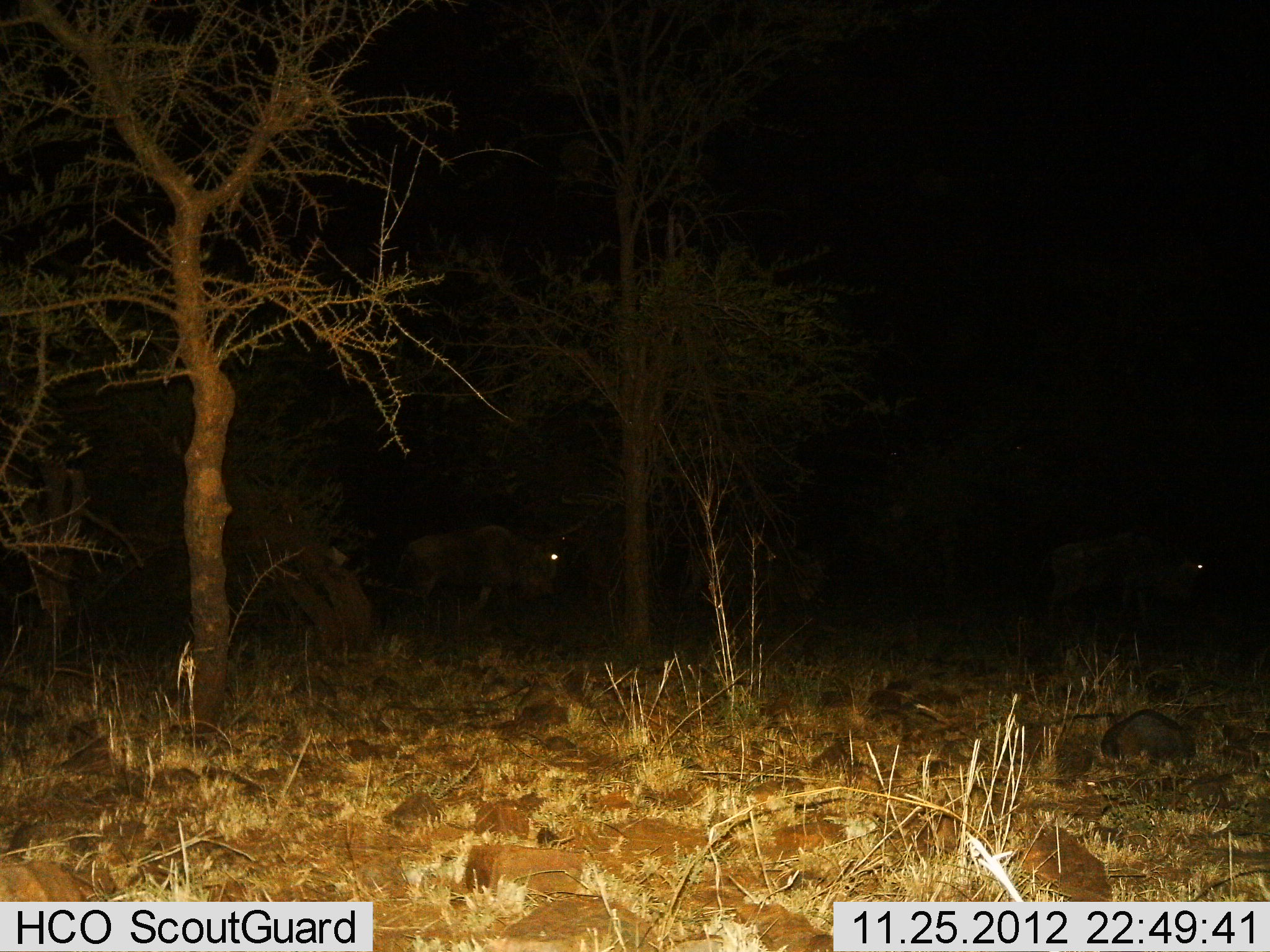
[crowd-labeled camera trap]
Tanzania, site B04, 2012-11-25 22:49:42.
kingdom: Animalia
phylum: Chordata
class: Mammalia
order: Artiodactyla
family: Bovidae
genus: Connochaetes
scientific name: Connochaetes taurinus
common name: blue wildebeest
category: wildebeest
Wildebeest (blue wildebeest) (Connochaetes taurinus), count 3. Behavior (volunteer vote fractions): standing 20%, resting 0%, moving 80%, interacting 0%. Young present (vote fraction): 0%. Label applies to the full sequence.